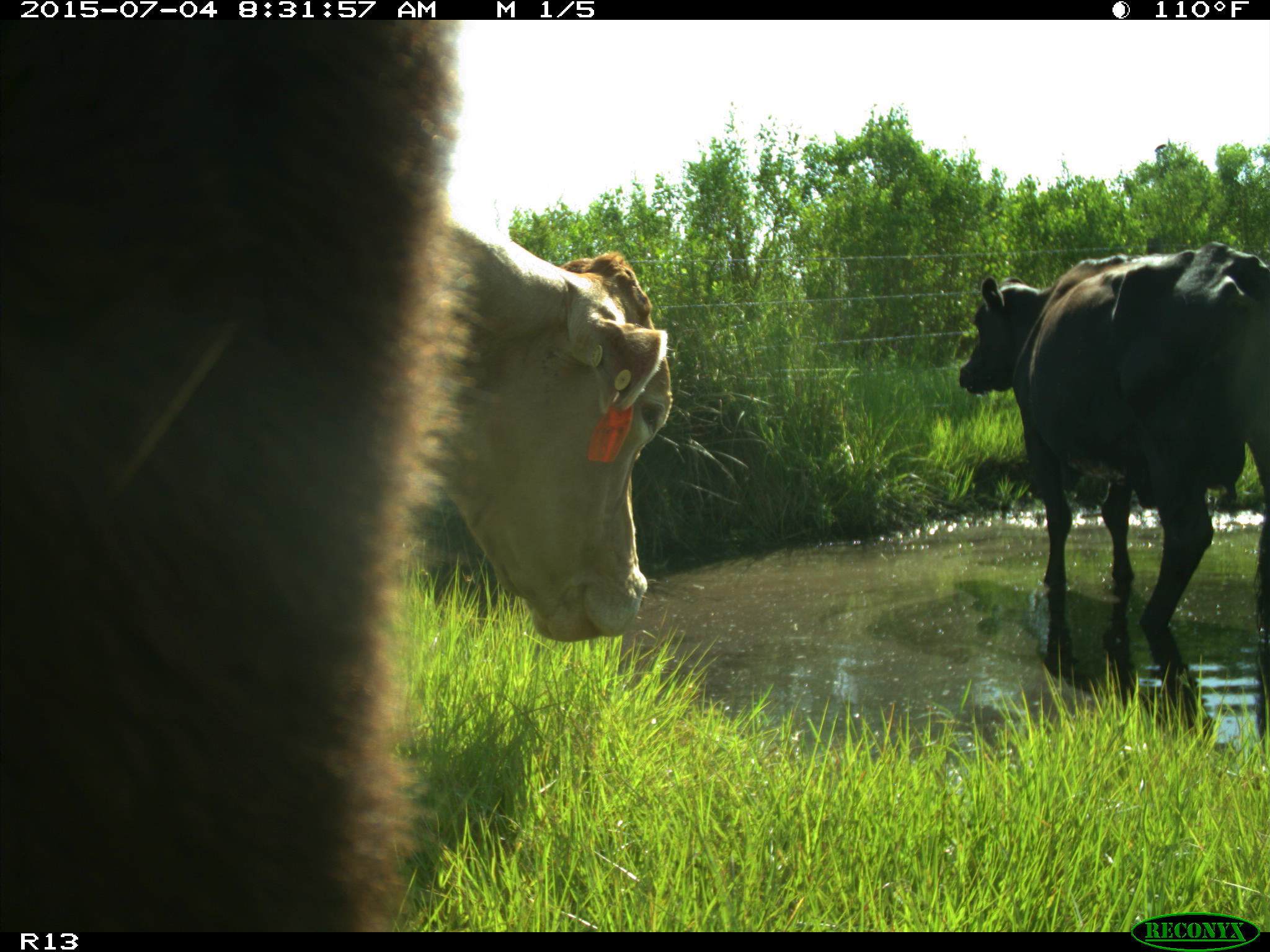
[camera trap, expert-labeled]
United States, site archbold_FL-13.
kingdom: Animalia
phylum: Chordata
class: Mammalia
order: Artiodactyla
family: Bovidae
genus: Bos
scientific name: Bos taurus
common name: domestic cow